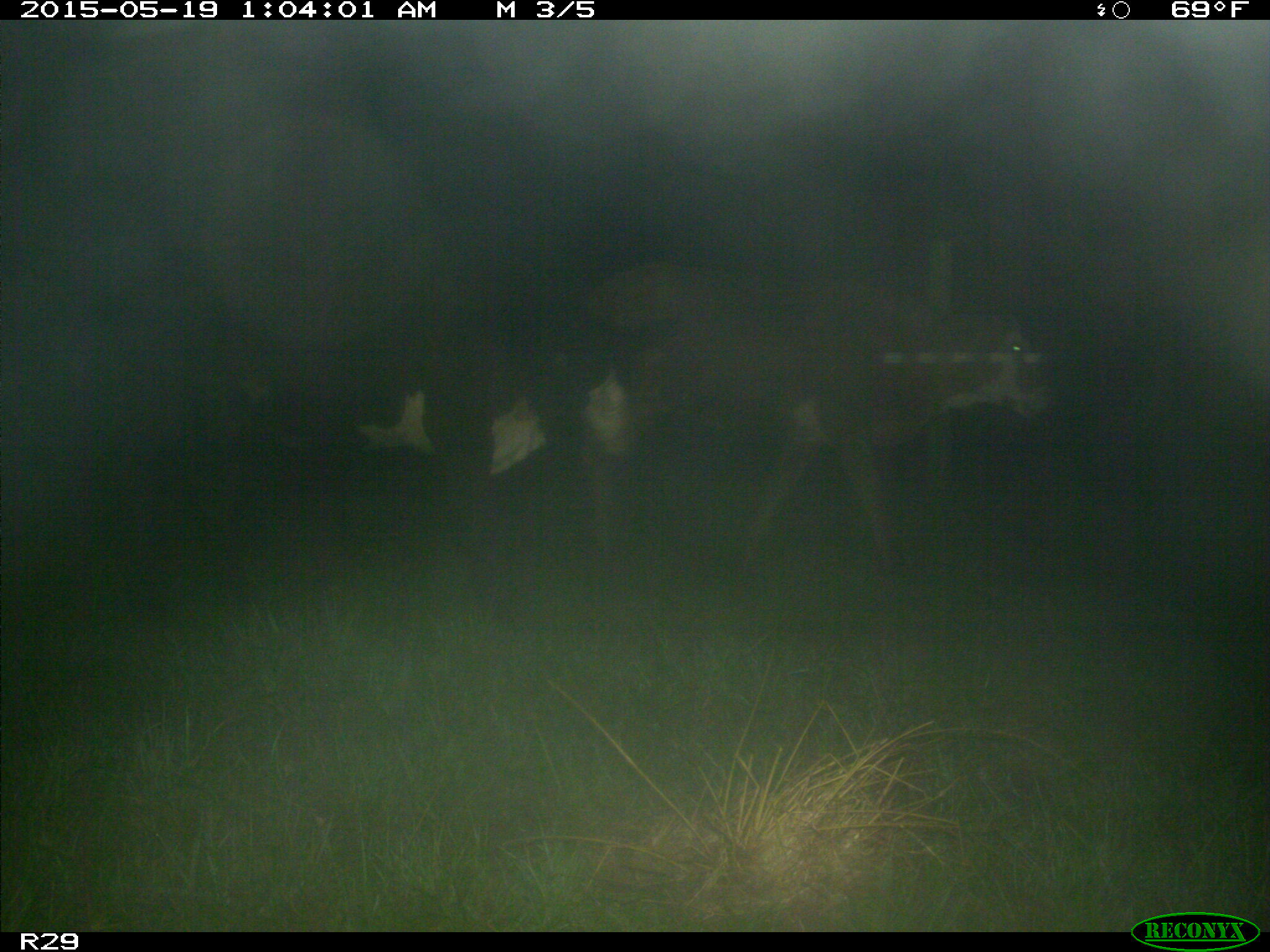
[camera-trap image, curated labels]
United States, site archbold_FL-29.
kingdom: Animalia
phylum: Chordata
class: Mammalia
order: Artiodactyla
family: Bovidae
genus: Bos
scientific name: Bos taurus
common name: domestic cow